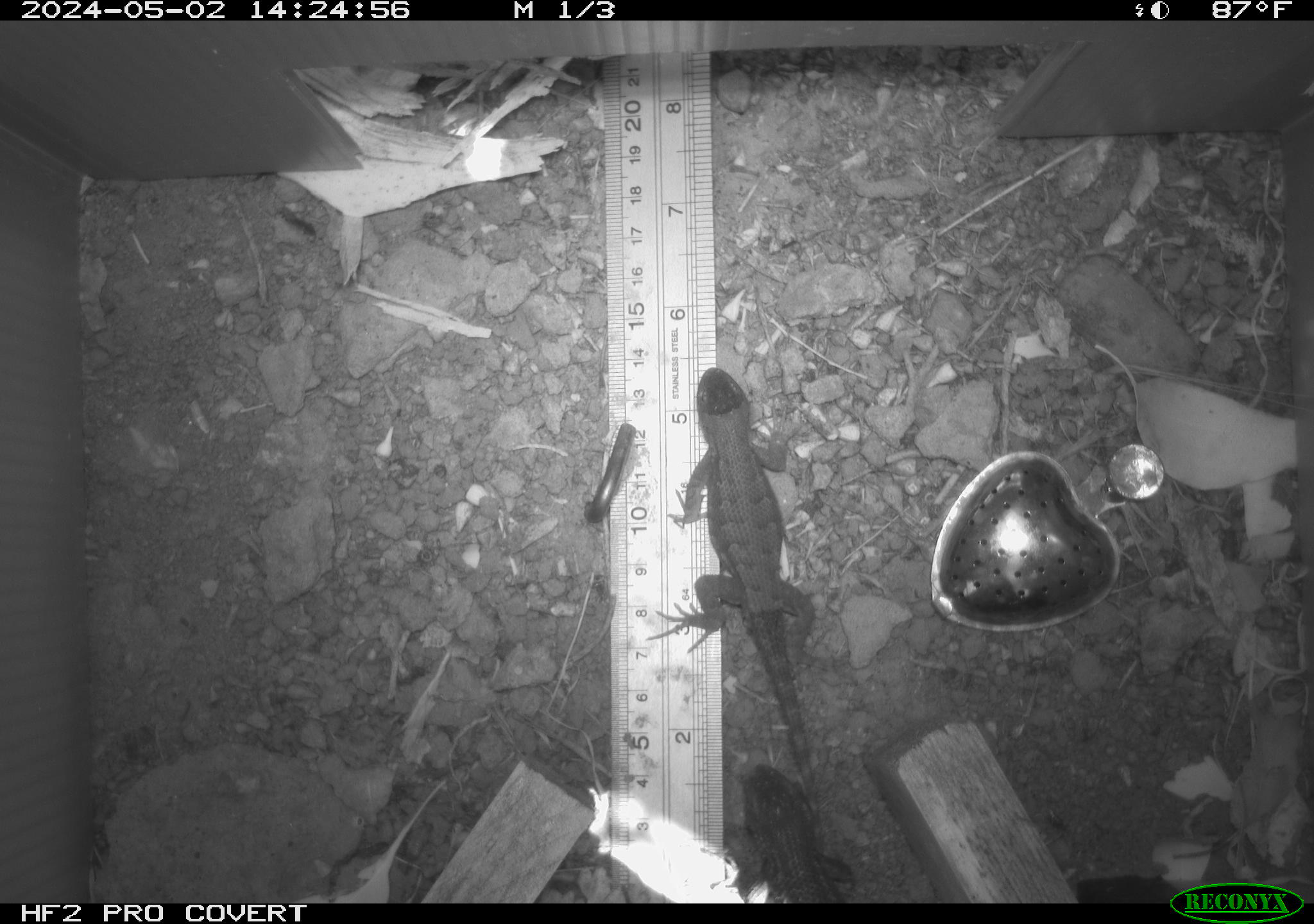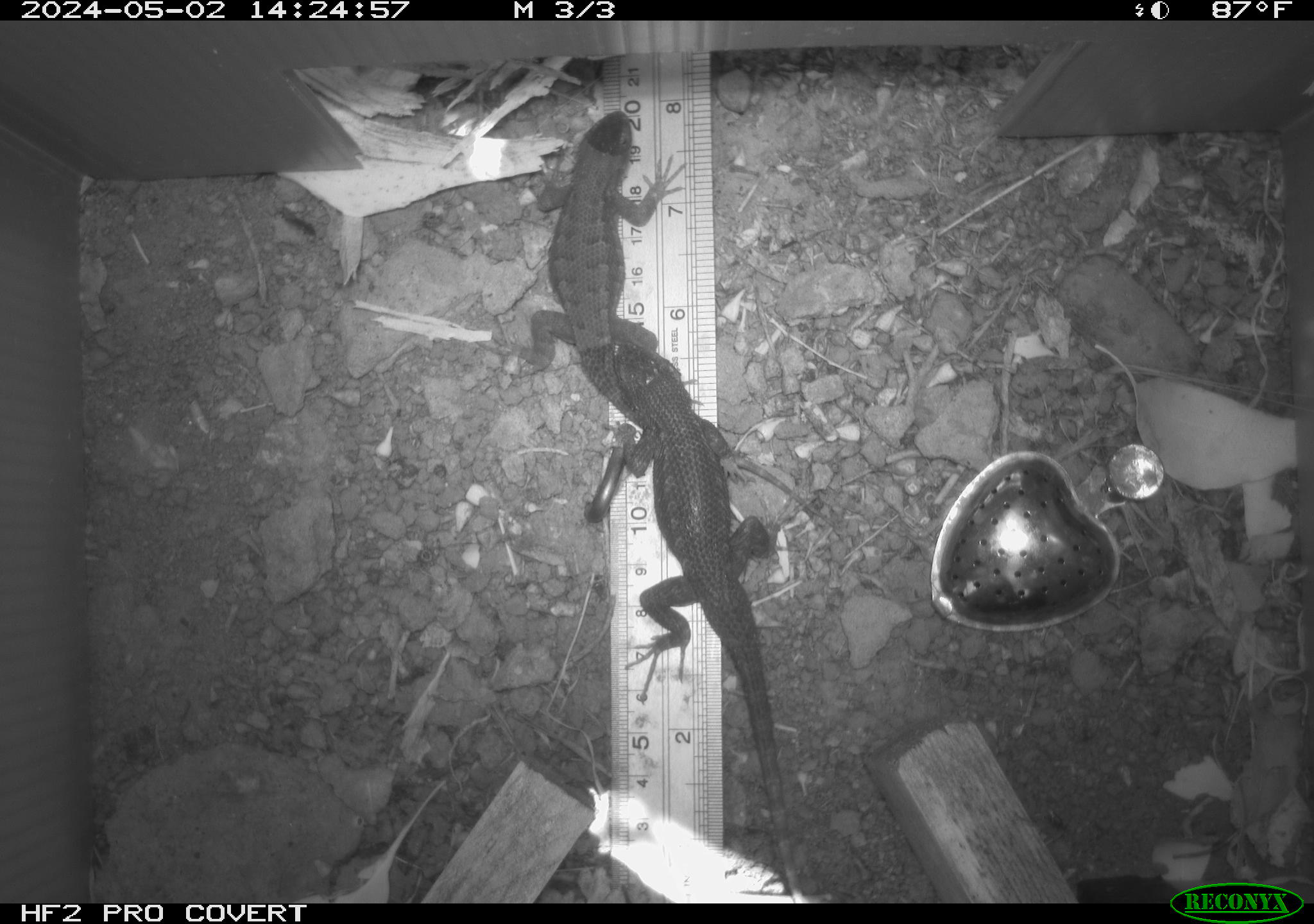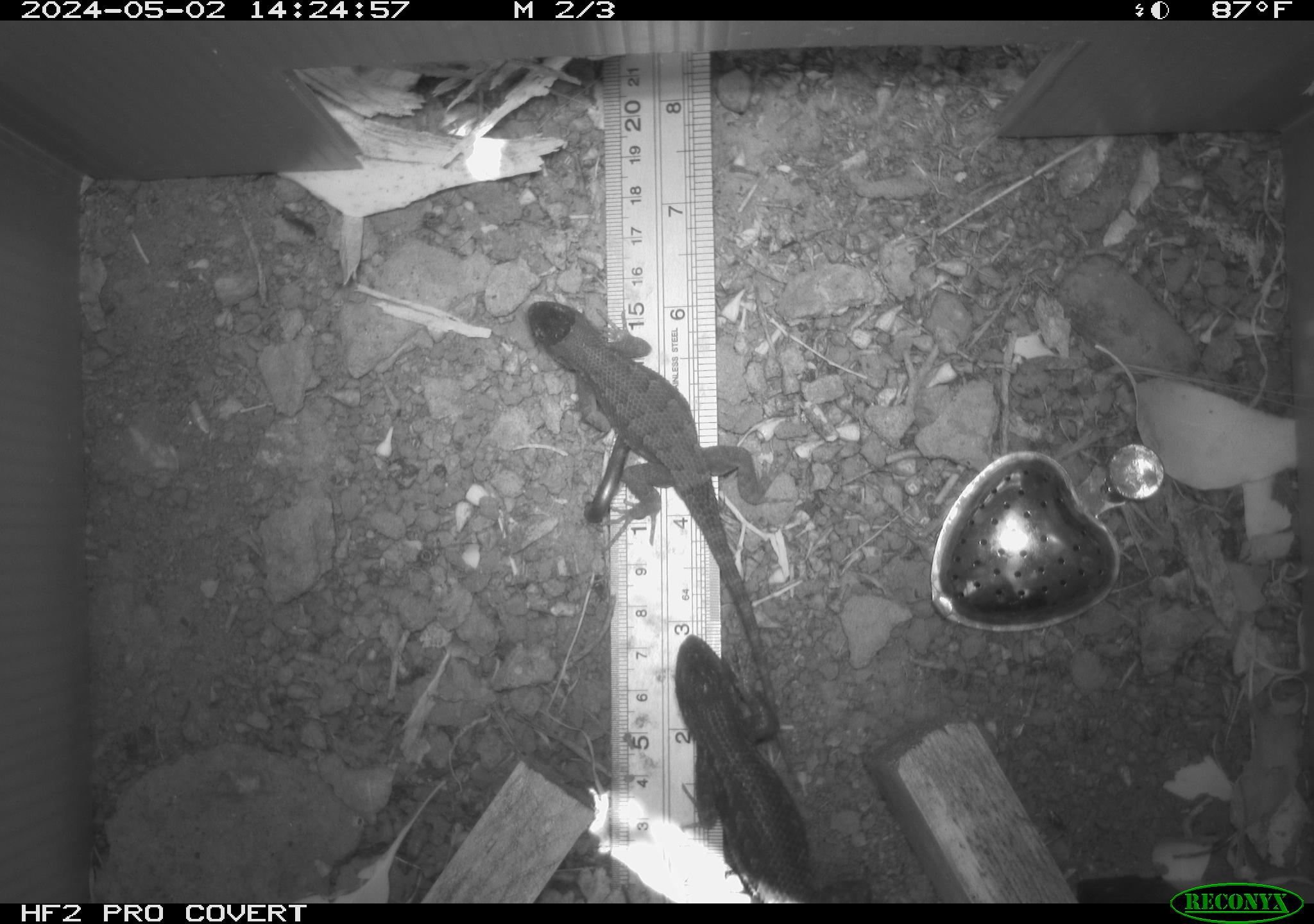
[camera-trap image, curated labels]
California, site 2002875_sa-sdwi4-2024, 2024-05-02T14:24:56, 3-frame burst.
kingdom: Animalia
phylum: Chordata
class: Reptilia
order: Squamata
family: Phrynosomatidae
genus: Sceloporus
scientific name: Sceloporus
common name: spiny lizards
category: sceloporus species